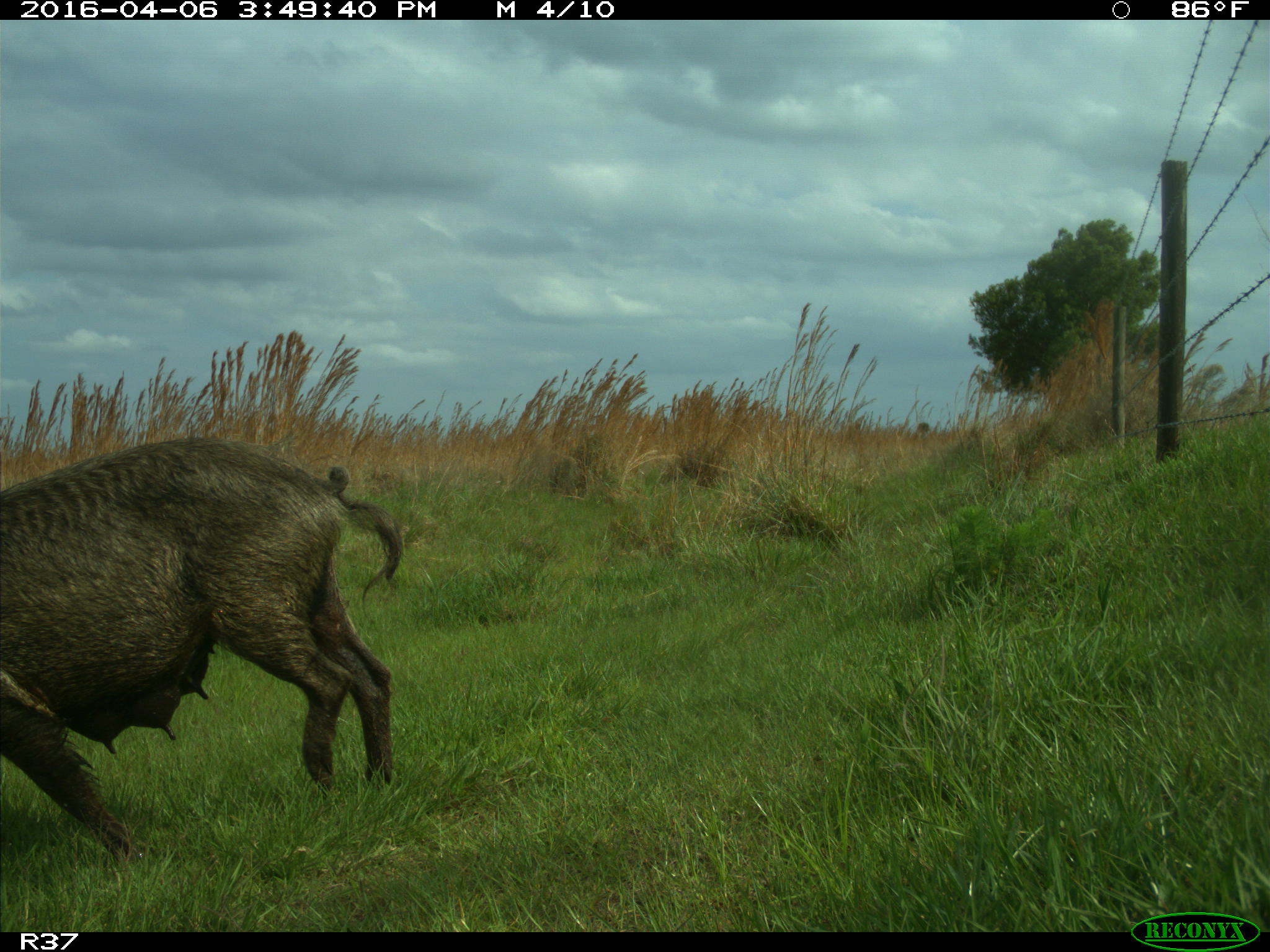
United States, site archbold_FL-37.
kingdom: Animalia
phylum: Chordata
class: Mammalia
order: Artiodactyla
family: Suidae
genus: Sus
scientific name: Sus scrofa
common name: wild boar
Sus scrofa (wild boar).